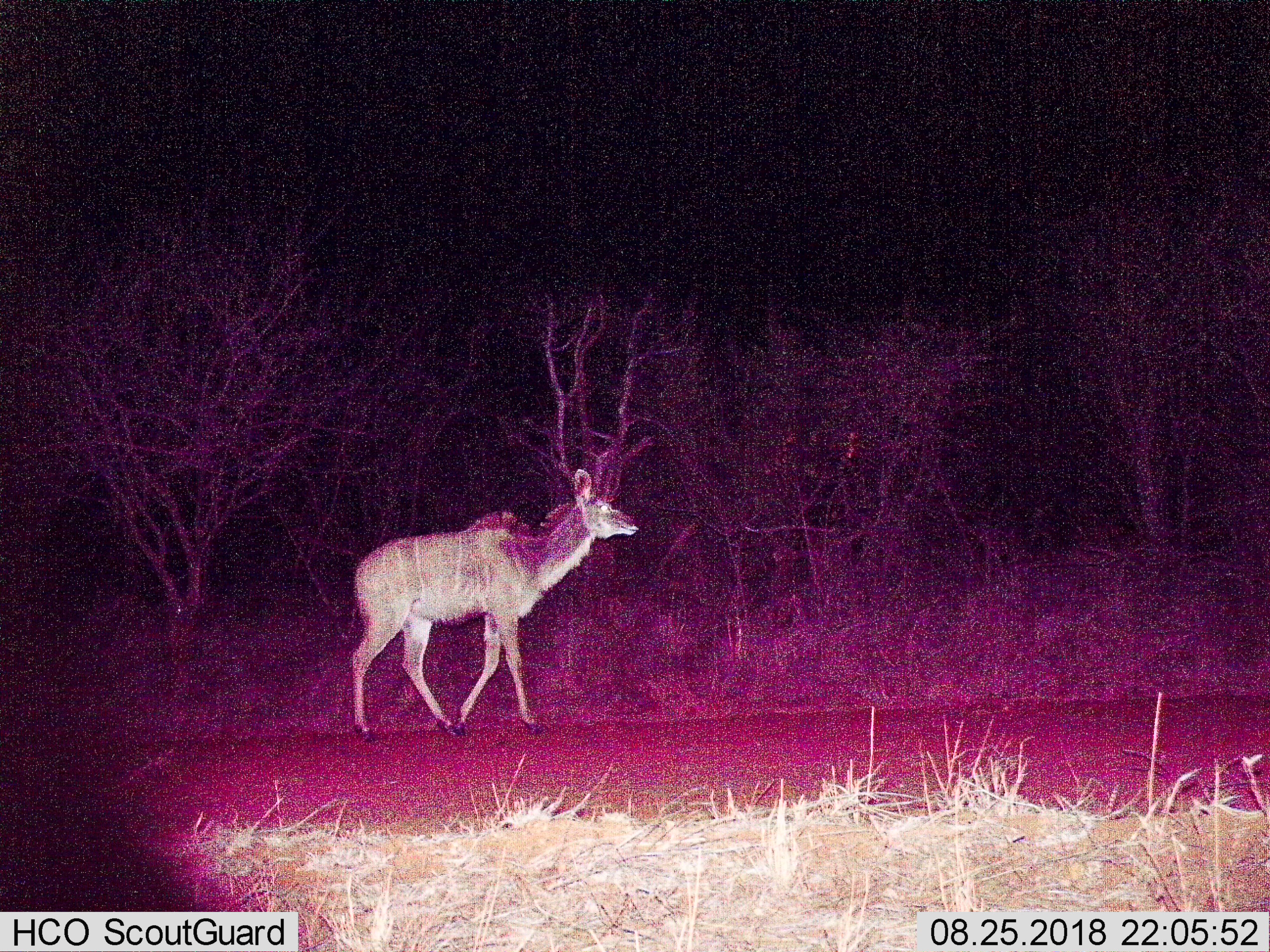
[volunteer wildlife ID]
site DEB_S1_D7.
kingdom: Animalia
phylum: Chordata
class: Mammalia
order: Artiodactyla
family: Bovidae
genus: Tragelaphus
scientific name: Tragelaphus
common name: kudu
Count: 1.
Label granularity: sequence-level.